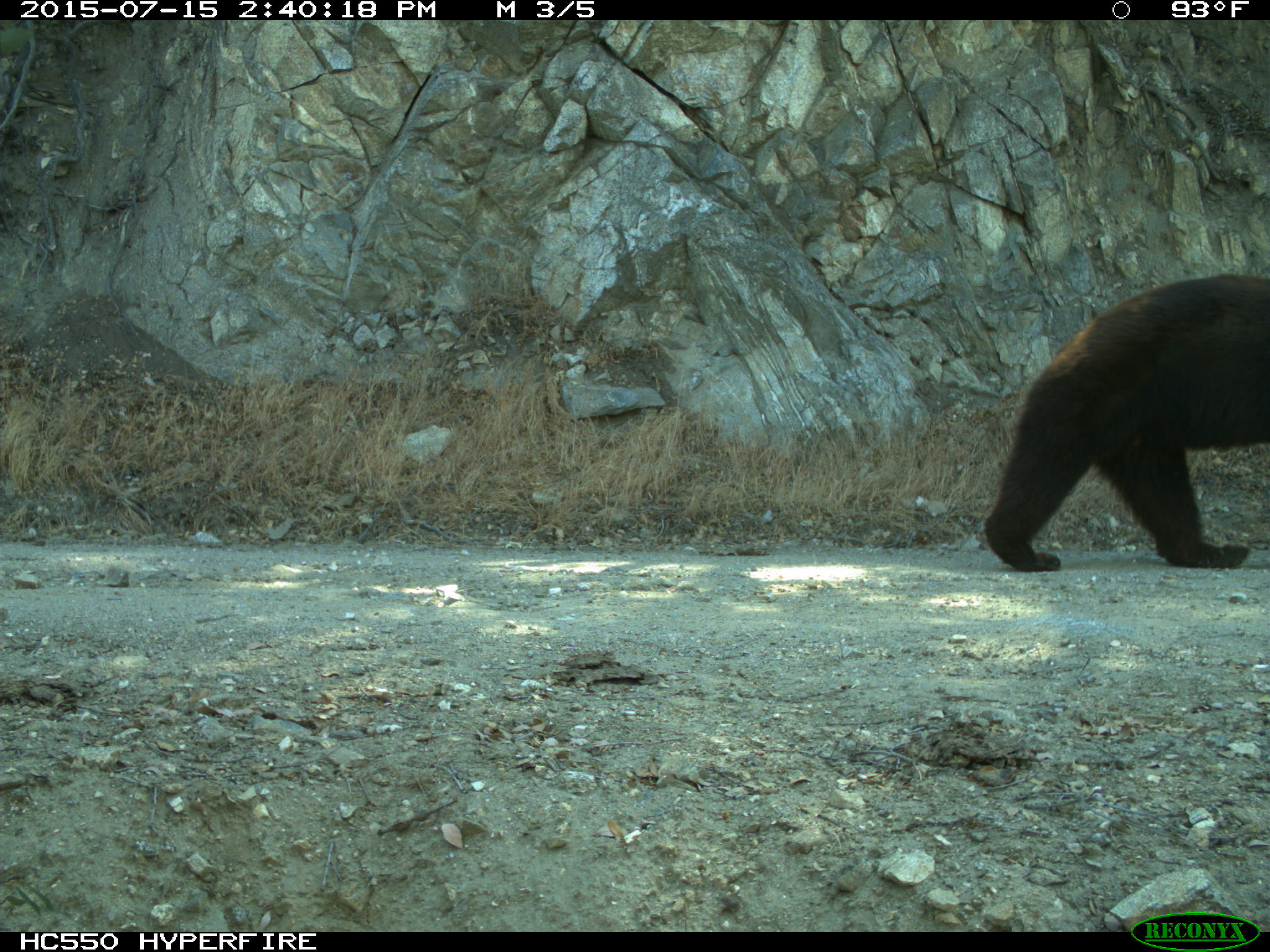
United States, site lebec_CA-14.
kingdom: Animalia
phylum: Chordata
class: Mammalia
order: Carnivora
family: Ursidae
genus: Ursus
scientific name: Ursus americanus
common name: american black bear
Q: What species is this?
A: Ursus americanus (american black bear).